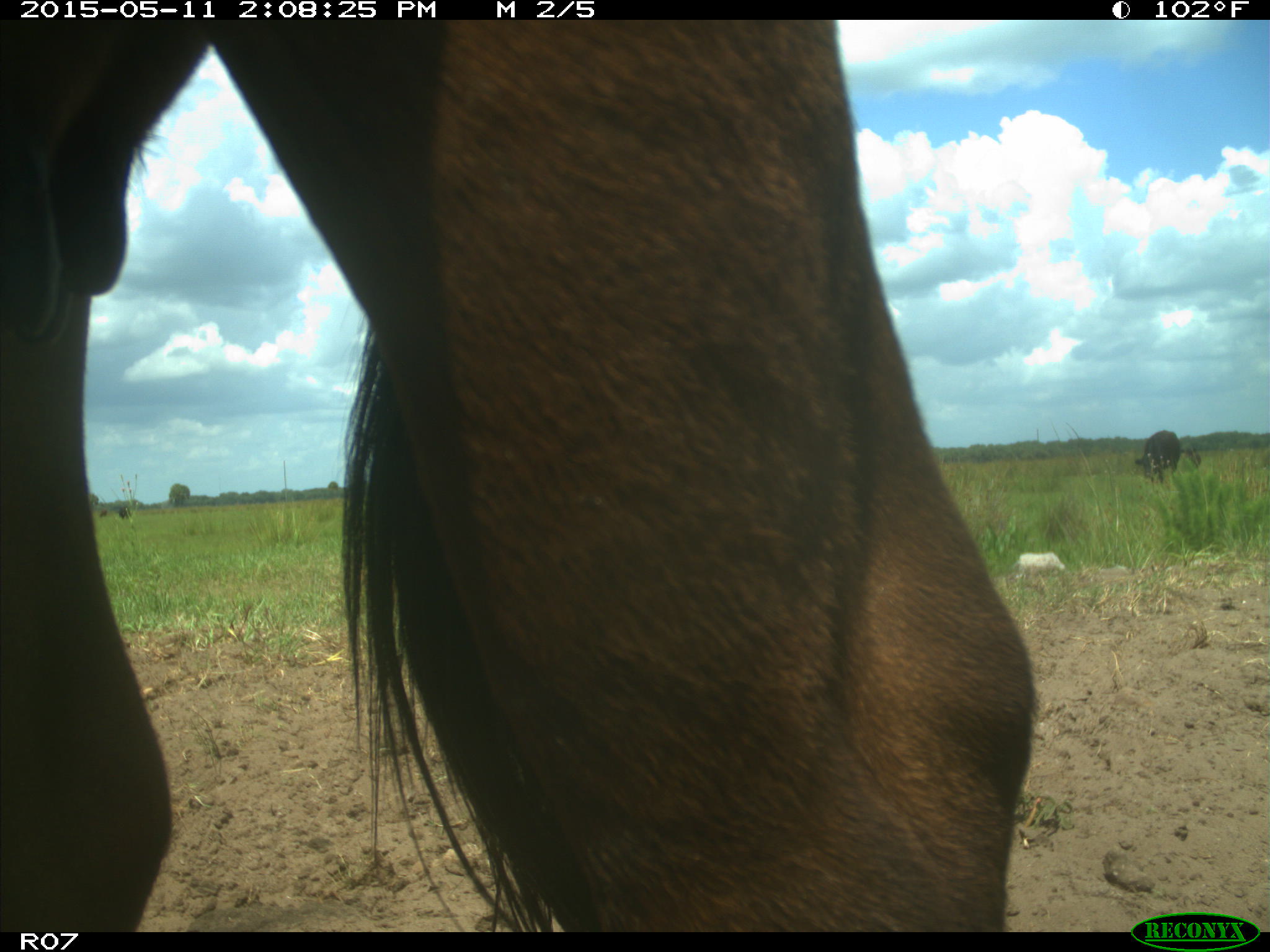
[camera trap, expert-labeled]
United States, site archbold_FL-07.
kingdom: Animalia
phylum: Chordata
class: Mammalia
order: Artiodactyla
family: Bovidae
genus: Bos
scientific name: Bos taurus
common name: domestic cow